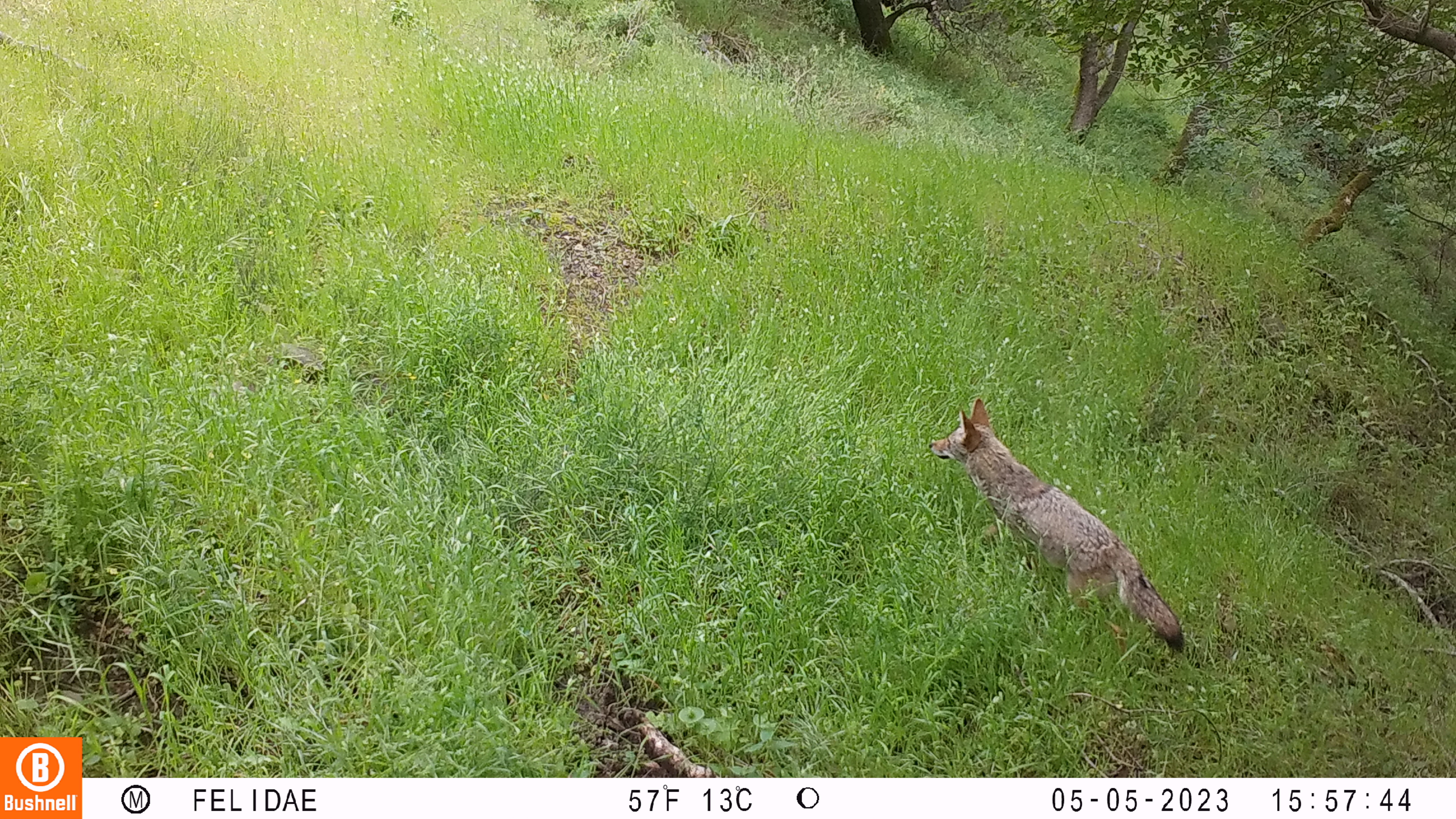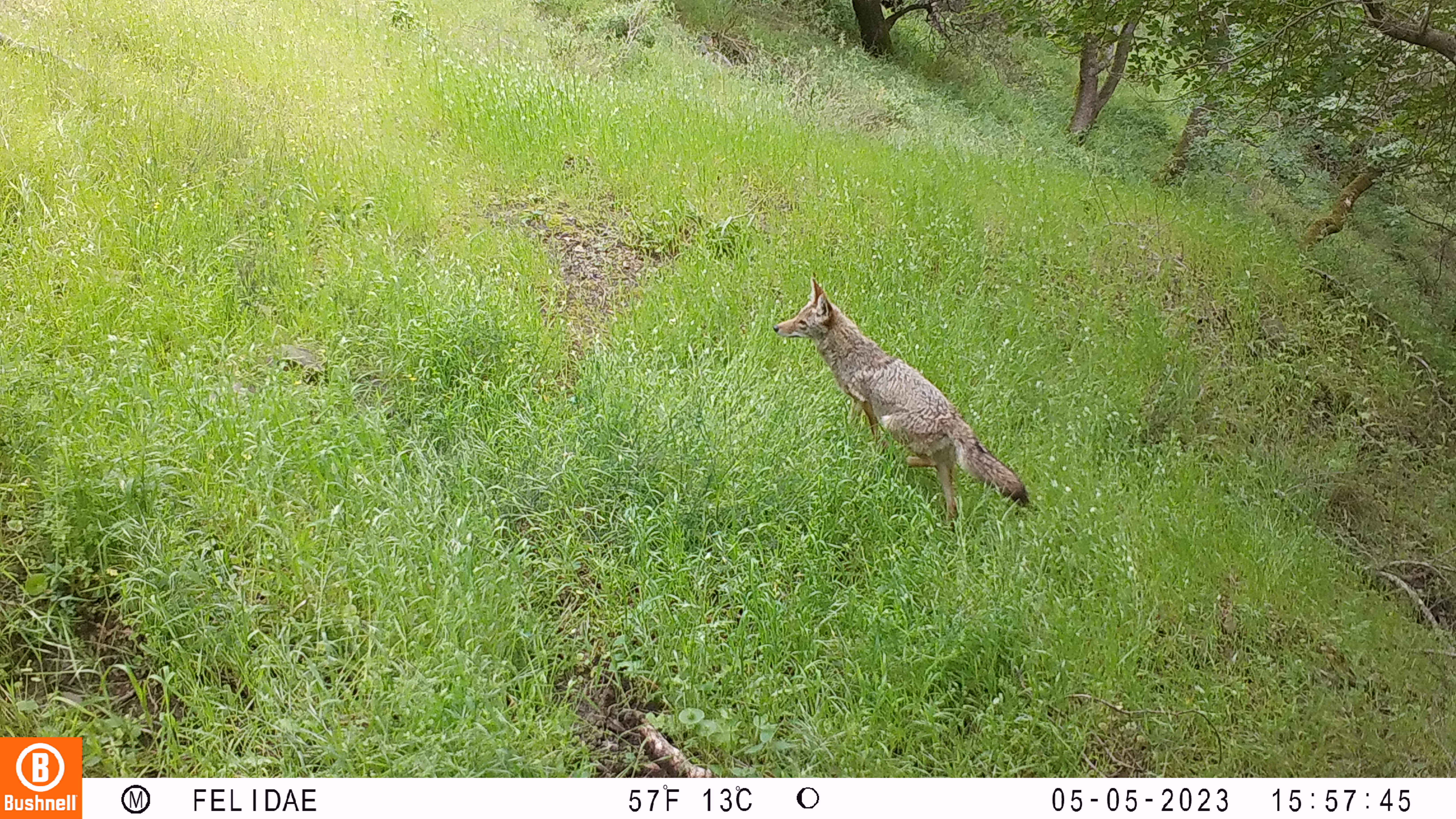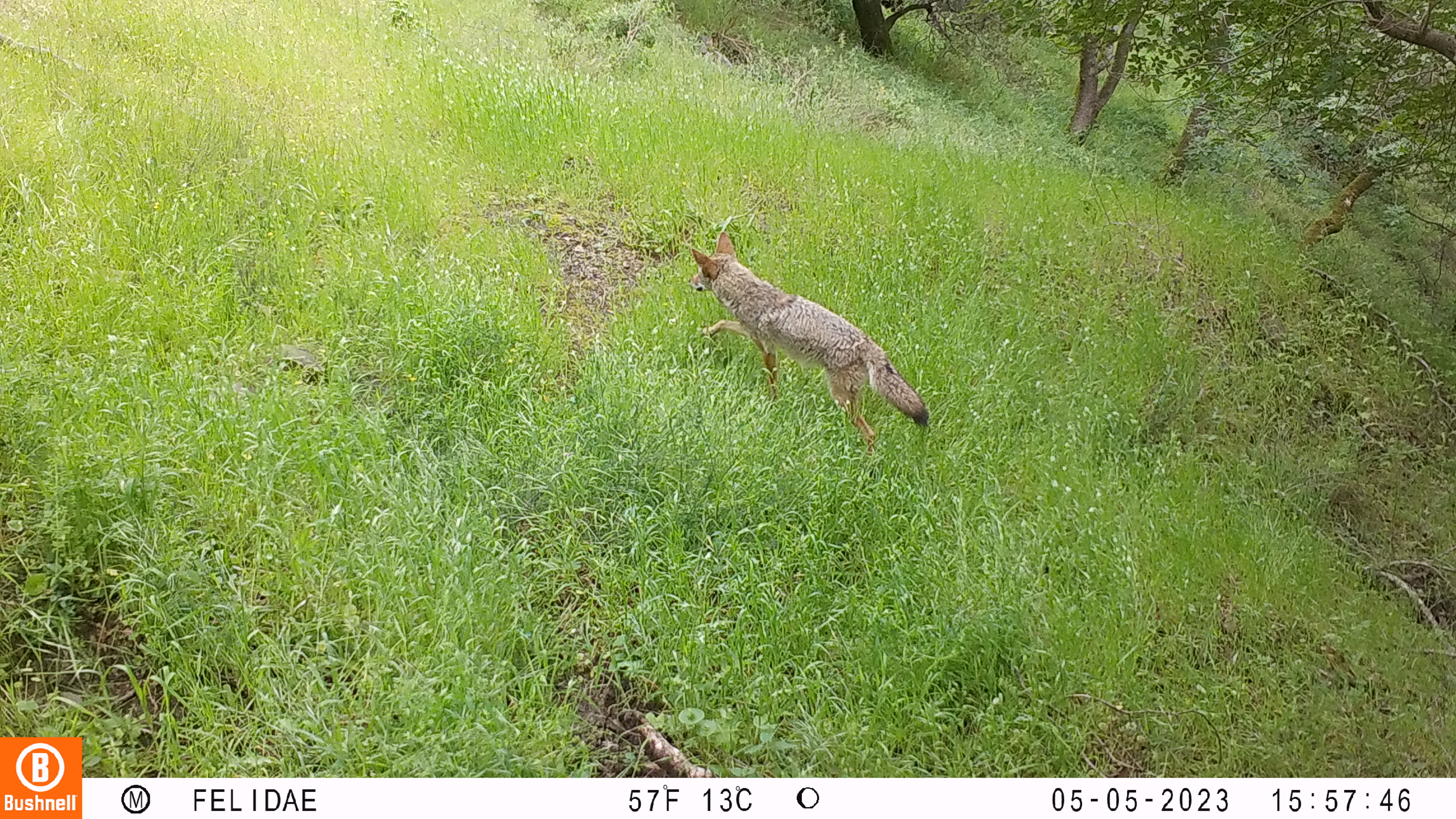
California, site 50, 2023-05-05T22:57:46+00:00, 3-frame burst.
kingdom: Animalia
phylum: Chordata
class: Mammalia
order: Carnivora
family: Canidae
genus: Canis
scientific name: Canis latrans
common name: coyote